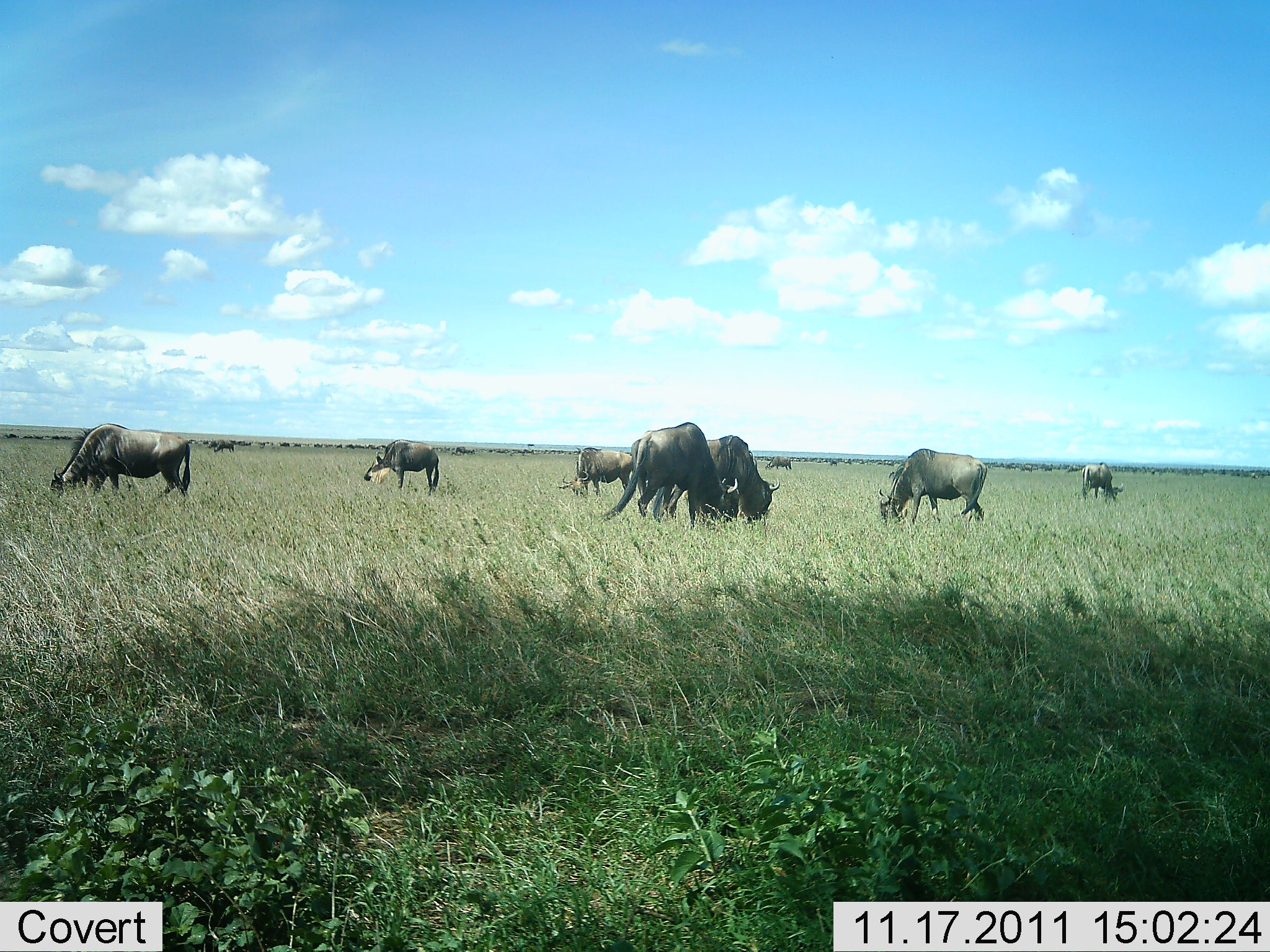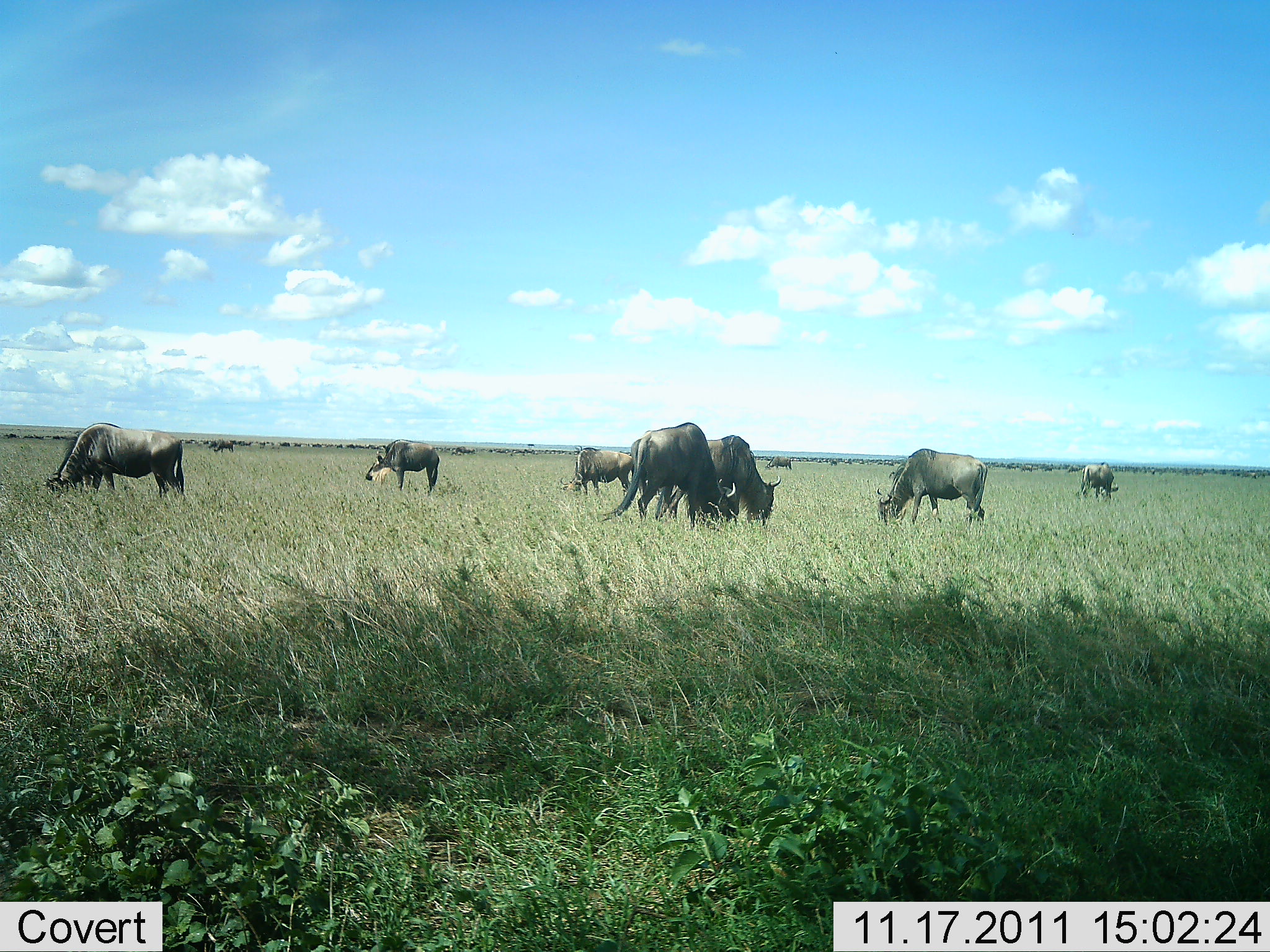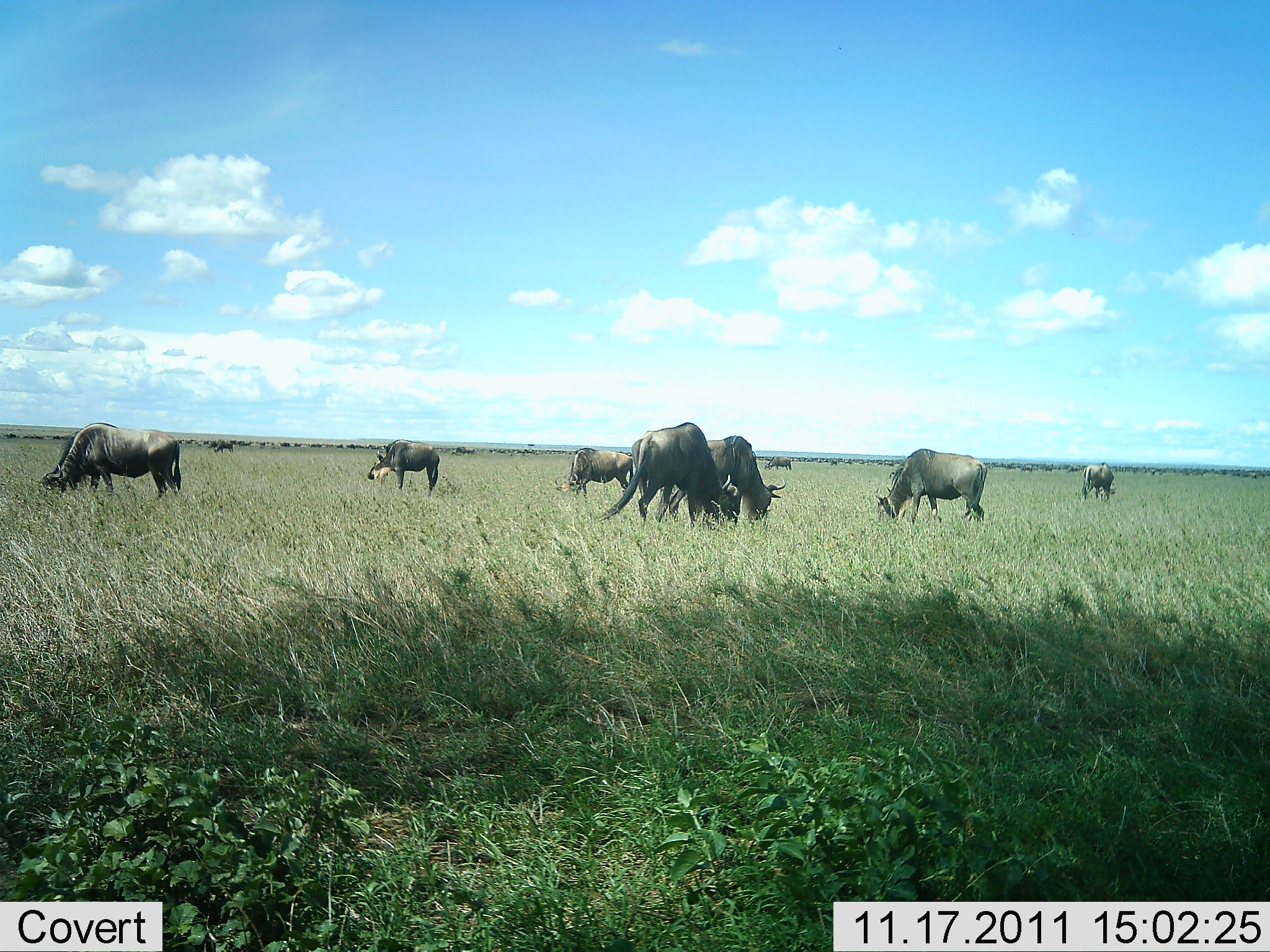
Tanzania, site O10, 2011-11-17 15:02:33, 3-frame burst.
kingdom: Animalia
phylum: Chordata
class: Mammalia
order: Artiodactyla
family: Bovidae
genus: Connochaetes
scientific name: Connochaetes taurinus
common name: blue wildebeest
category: wildebeest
Wildebeest (blue wildebeest) (Connochaetes taurinus), count 8. Behavior (volunteer vote fractions): standing 15%, resting 0%, moving 8%, interacting 0%. Young present (vote fraction): 0%. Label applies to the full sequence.